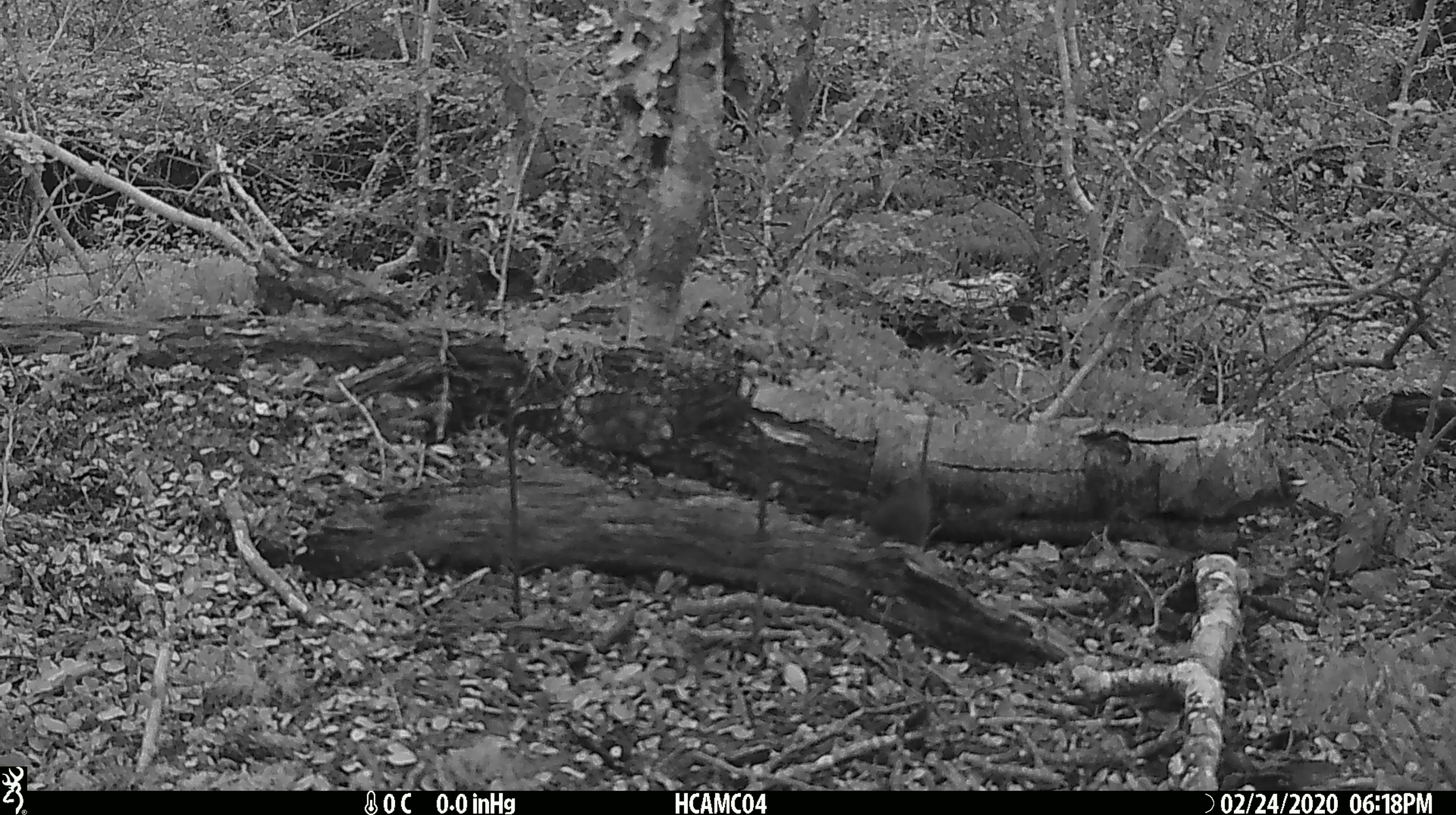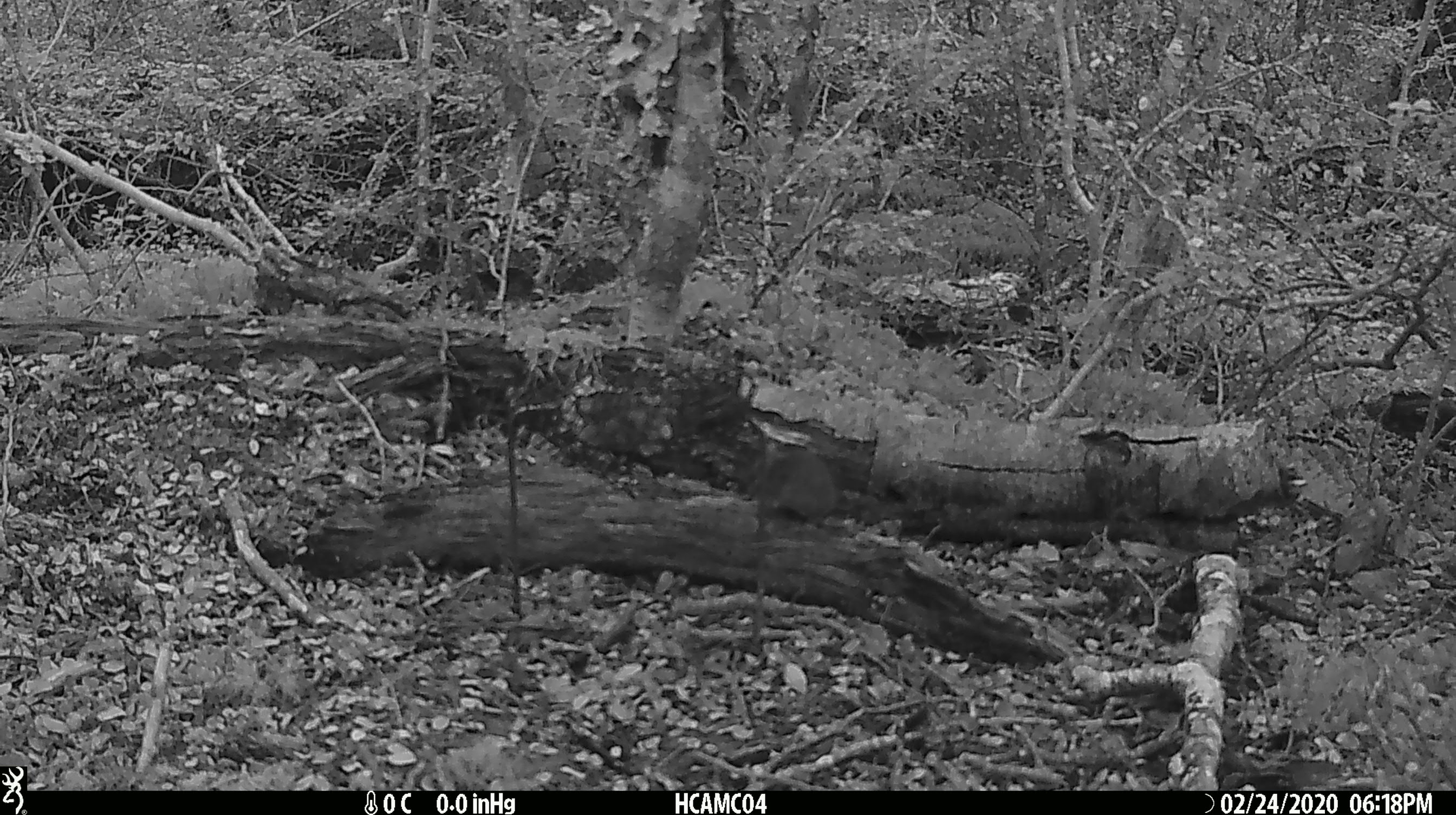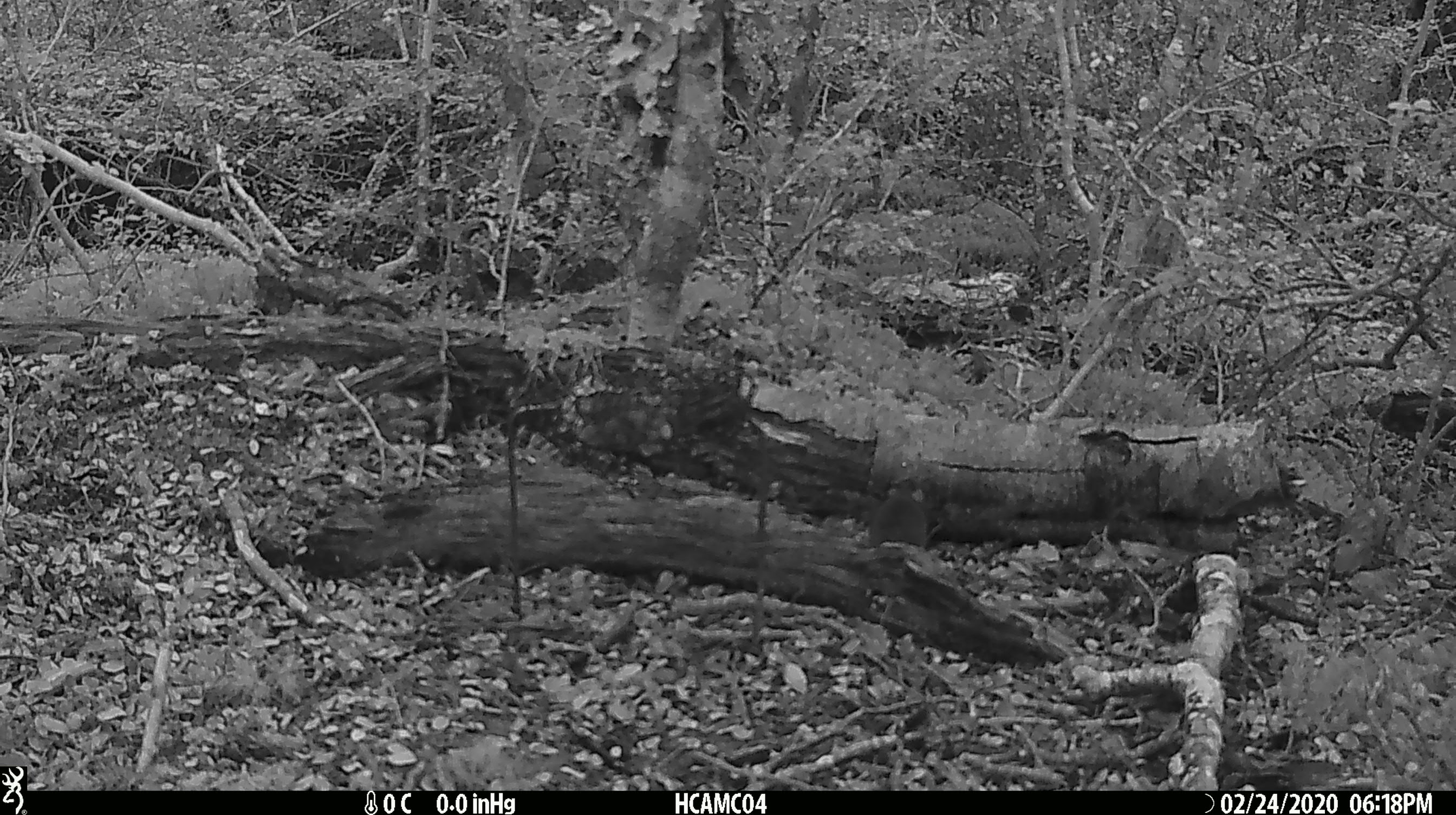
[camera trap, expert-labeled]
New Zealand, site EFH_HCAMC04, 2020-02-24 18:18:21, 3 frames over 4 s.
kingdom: Animalia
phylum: Chordata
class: Mammalia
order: Rodentia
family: Muridae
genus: Mus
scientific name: Mus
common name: mouse